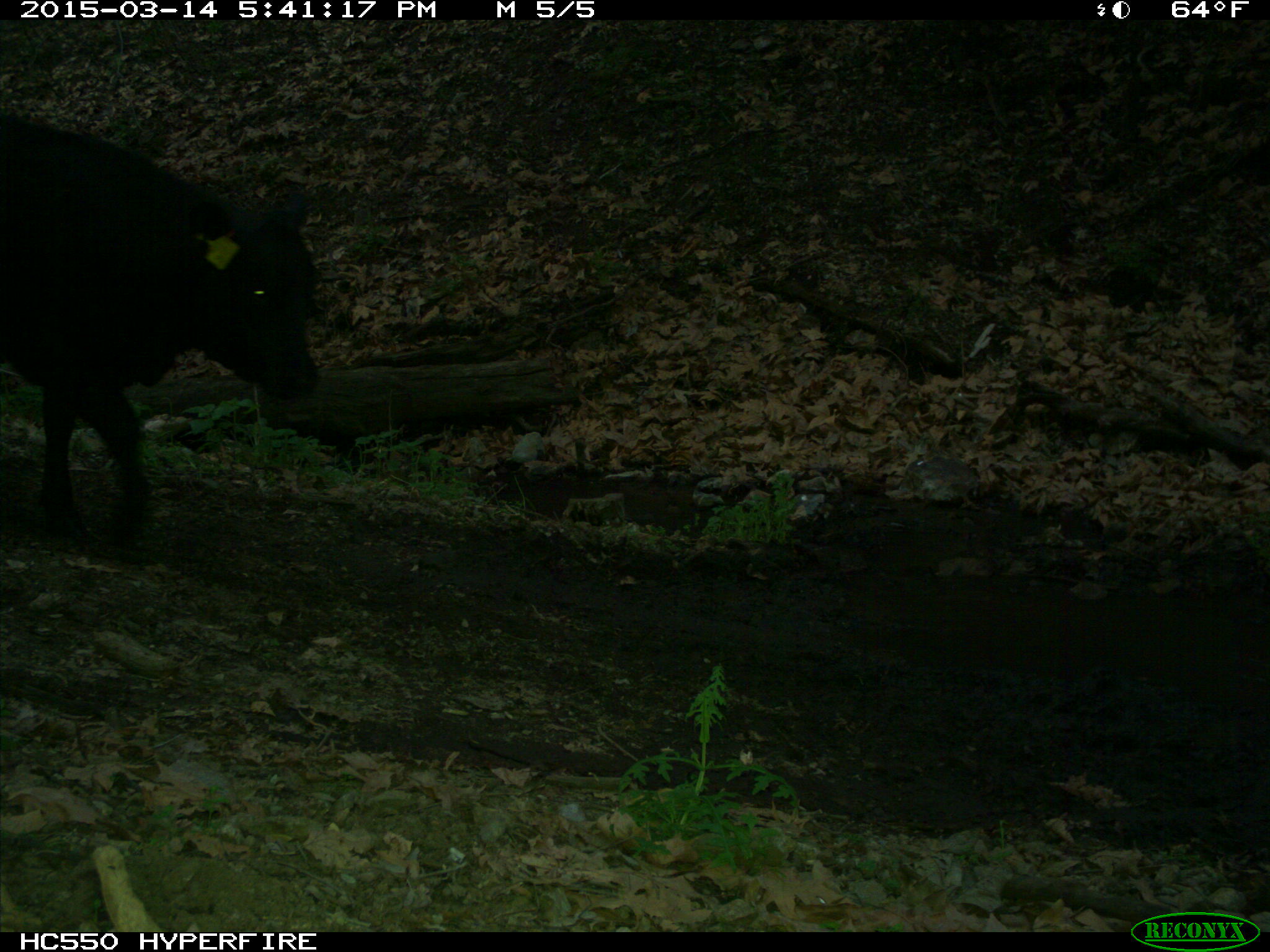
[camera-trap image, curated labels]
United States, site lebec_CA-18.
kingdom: Animalia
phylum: Chordata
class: Mammalia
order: Artiodactyla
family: Bovidae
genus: Bos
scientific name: Bos taurus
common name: domestic cow